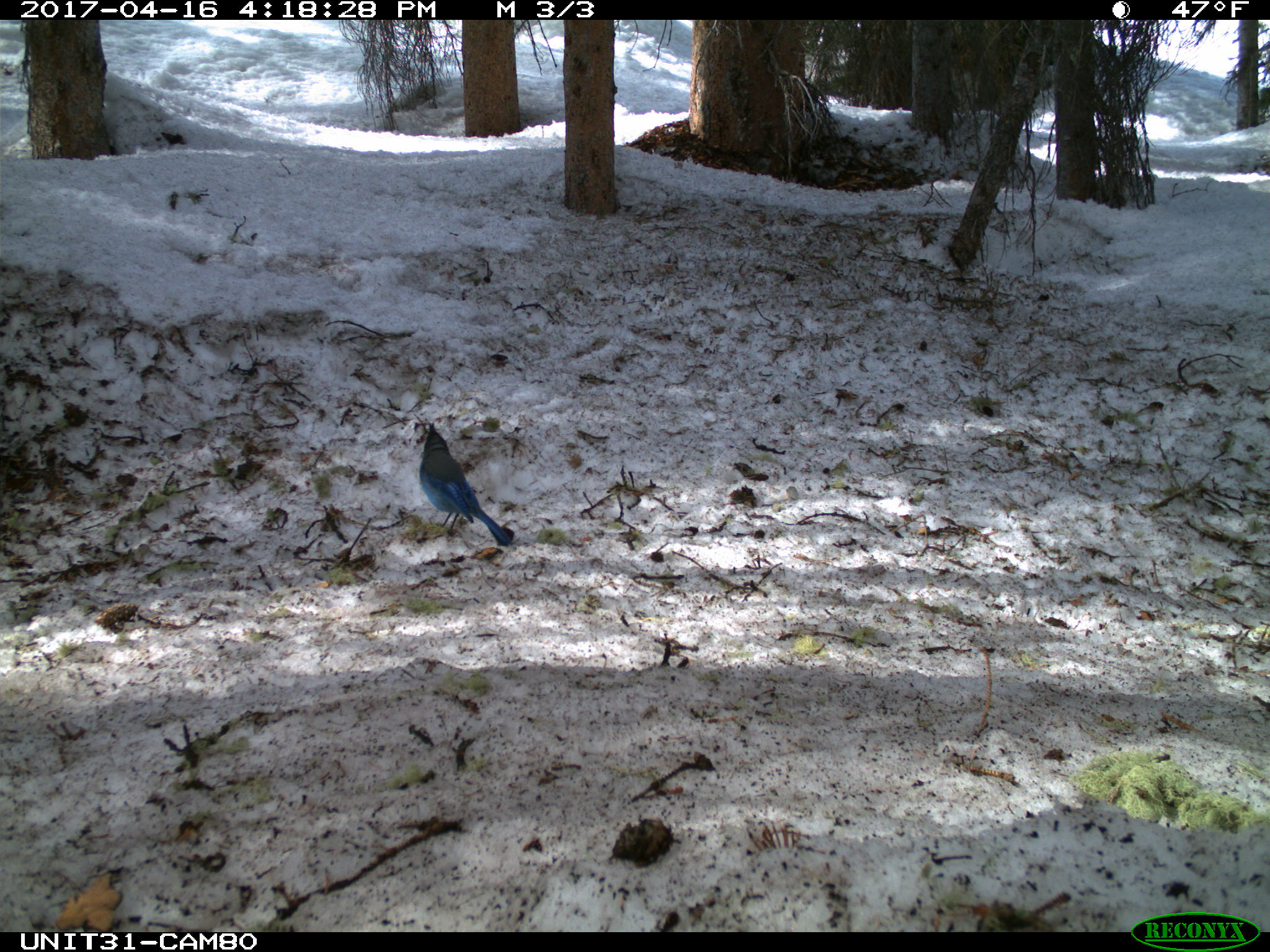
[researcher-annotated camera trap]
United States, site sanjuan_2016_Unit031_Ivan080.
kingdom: Animalia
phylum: Chordata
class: Aves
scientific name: Aves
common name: birds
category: unidentified bird